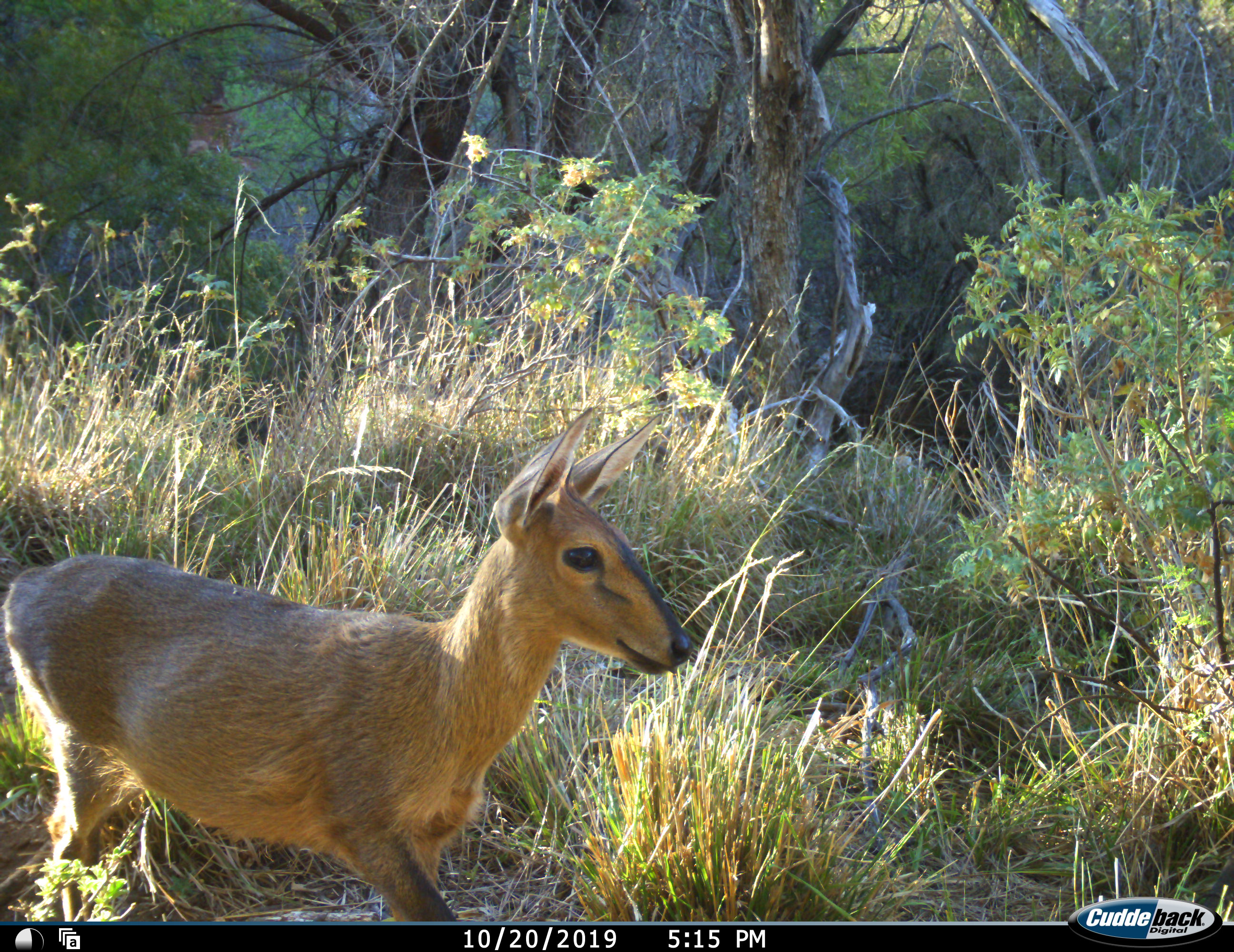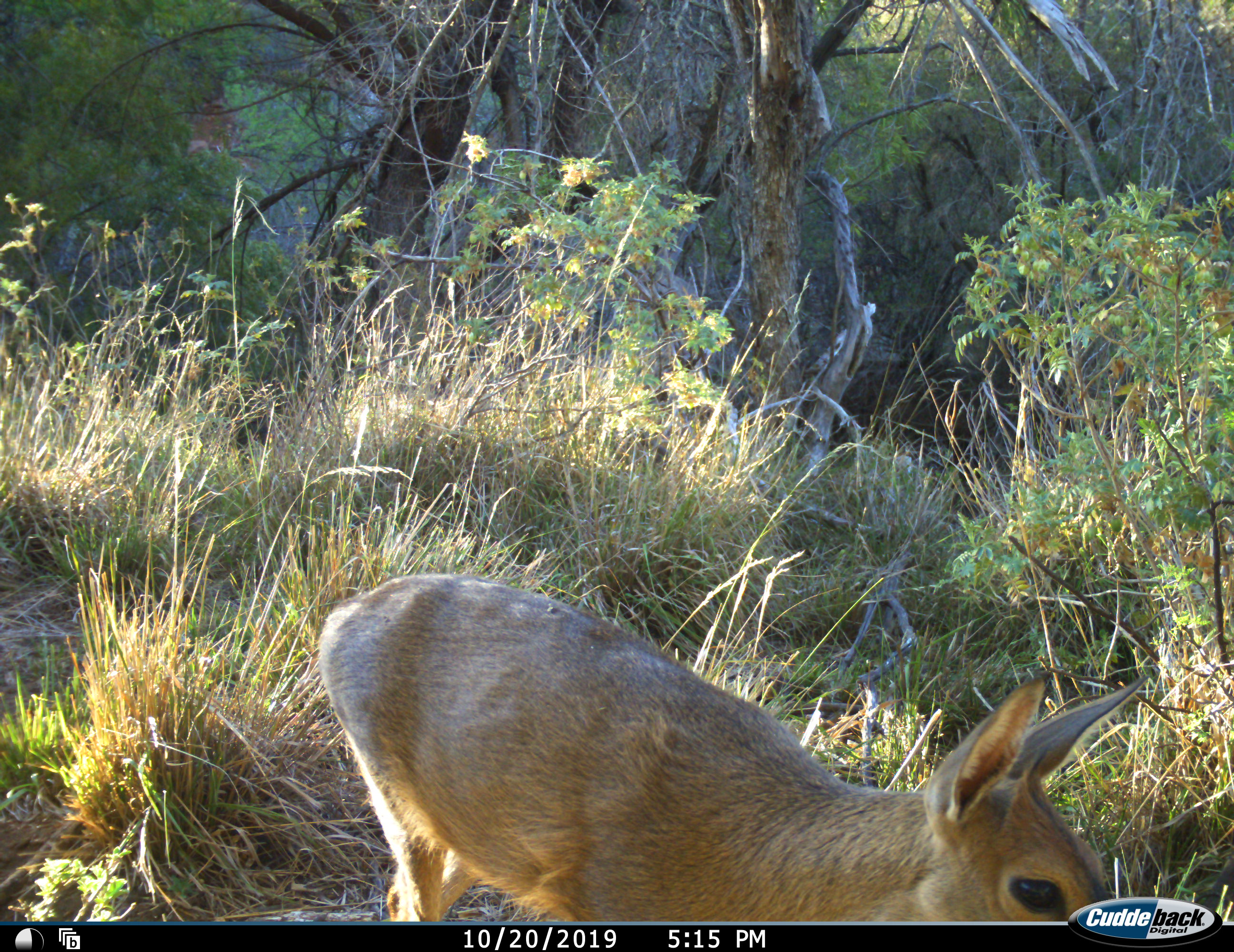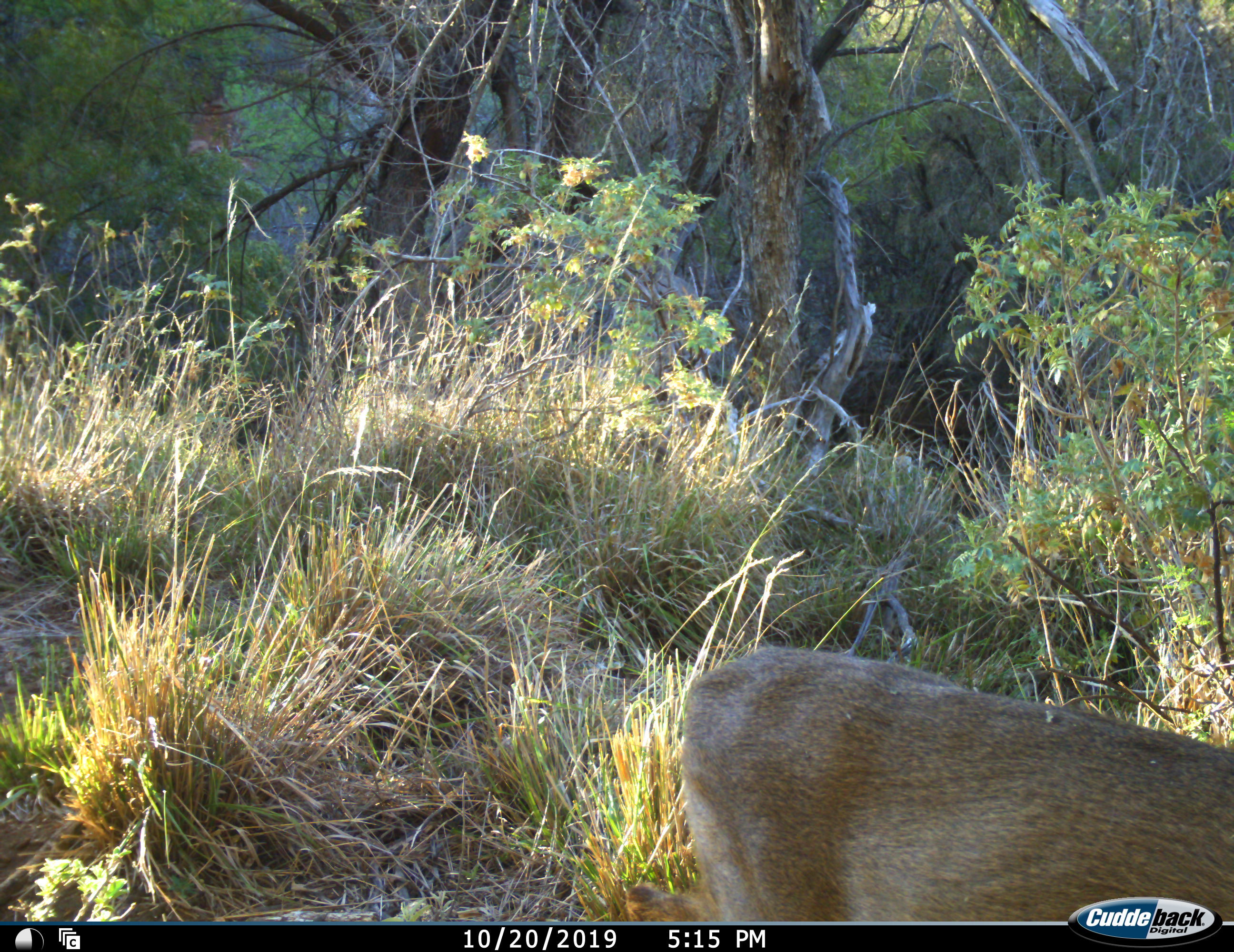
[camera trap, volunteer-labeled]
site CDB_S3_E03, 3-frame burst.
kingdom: Animalia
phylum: Chordata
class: Mammalia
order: Artiodactyla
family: Bovidae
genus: Sylvicapra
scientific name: Sylvicapra grimmia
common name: common duiker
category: duikercommongrey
Duikercommongrey (common duiker) (Sylvicapra grimmia), count 1. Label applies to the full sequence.